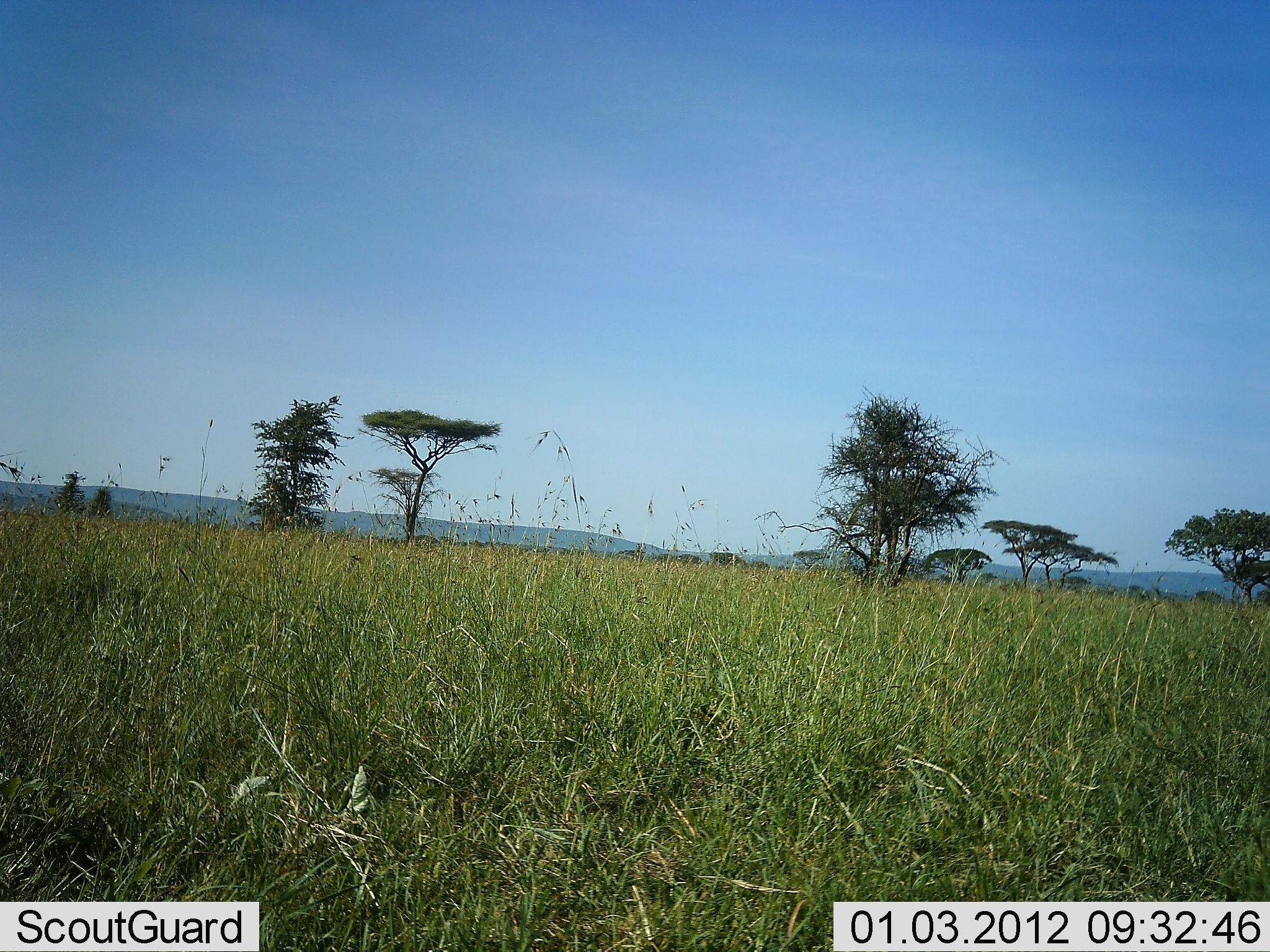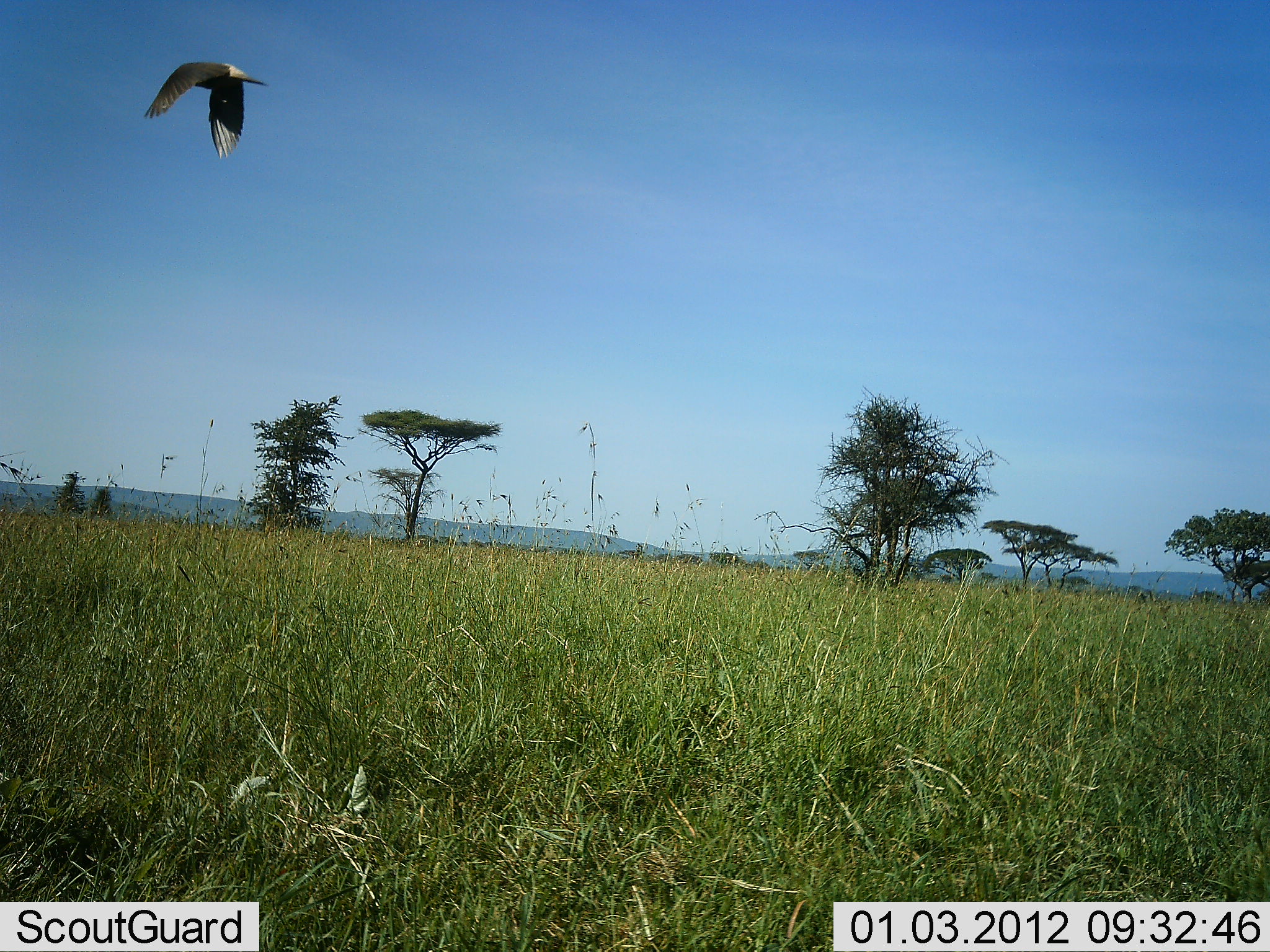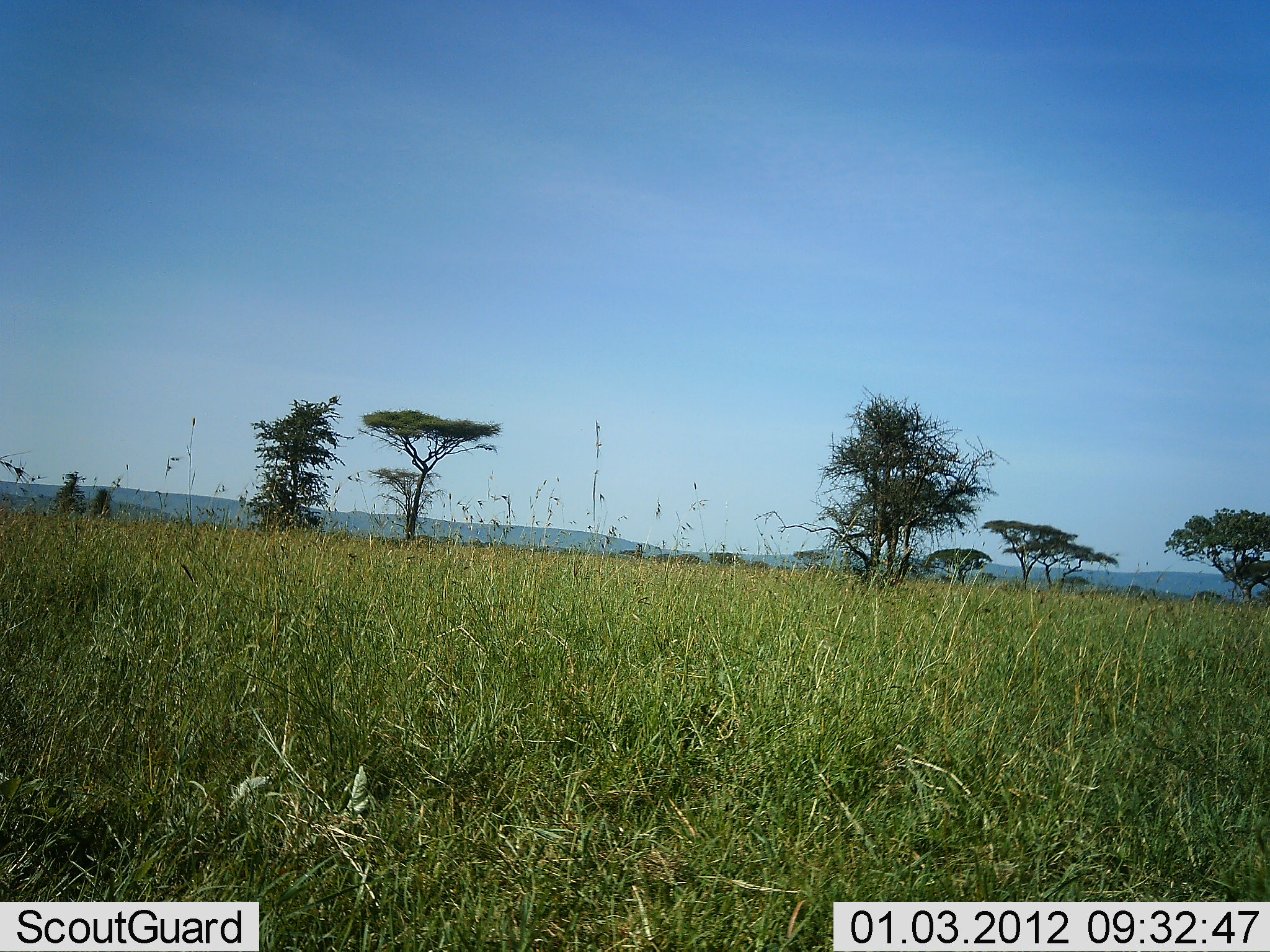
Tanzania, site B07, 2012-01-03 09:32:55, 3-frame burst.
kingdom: Animalia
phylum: Chordata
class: Aves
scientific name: Aves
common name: bird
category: otherbird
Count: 1.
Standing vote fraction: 5%.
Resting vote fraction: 0%.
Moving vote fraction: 100%.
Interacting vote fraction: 0%.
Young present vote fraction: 0%.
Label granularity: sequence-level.